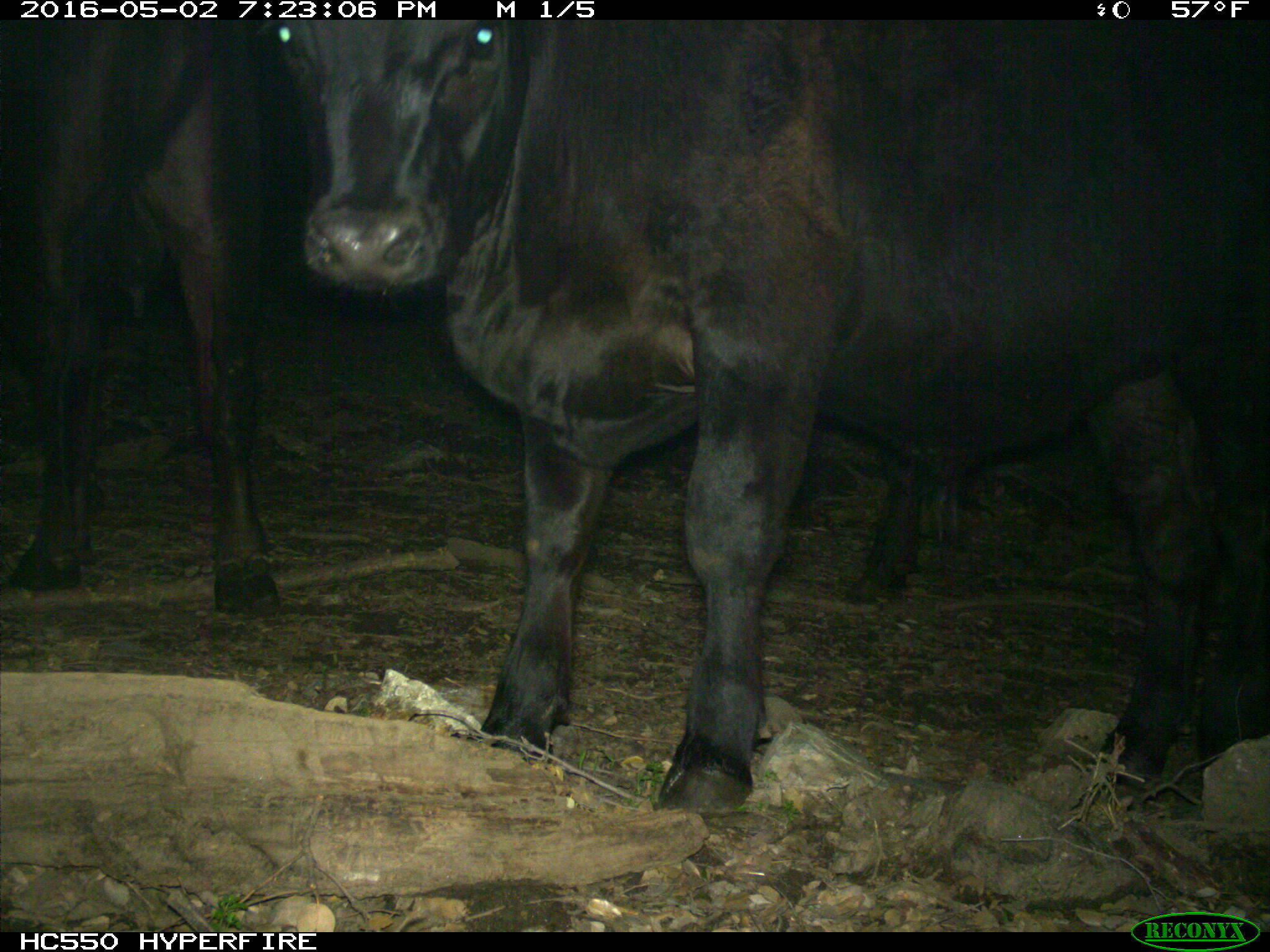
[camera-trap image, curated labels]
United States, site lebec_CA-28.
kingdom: Animalia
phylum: Chordata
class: Mammalia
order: Artiodactyla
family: Bovidae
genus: Bos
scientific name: Bos taurus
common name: domestic cow